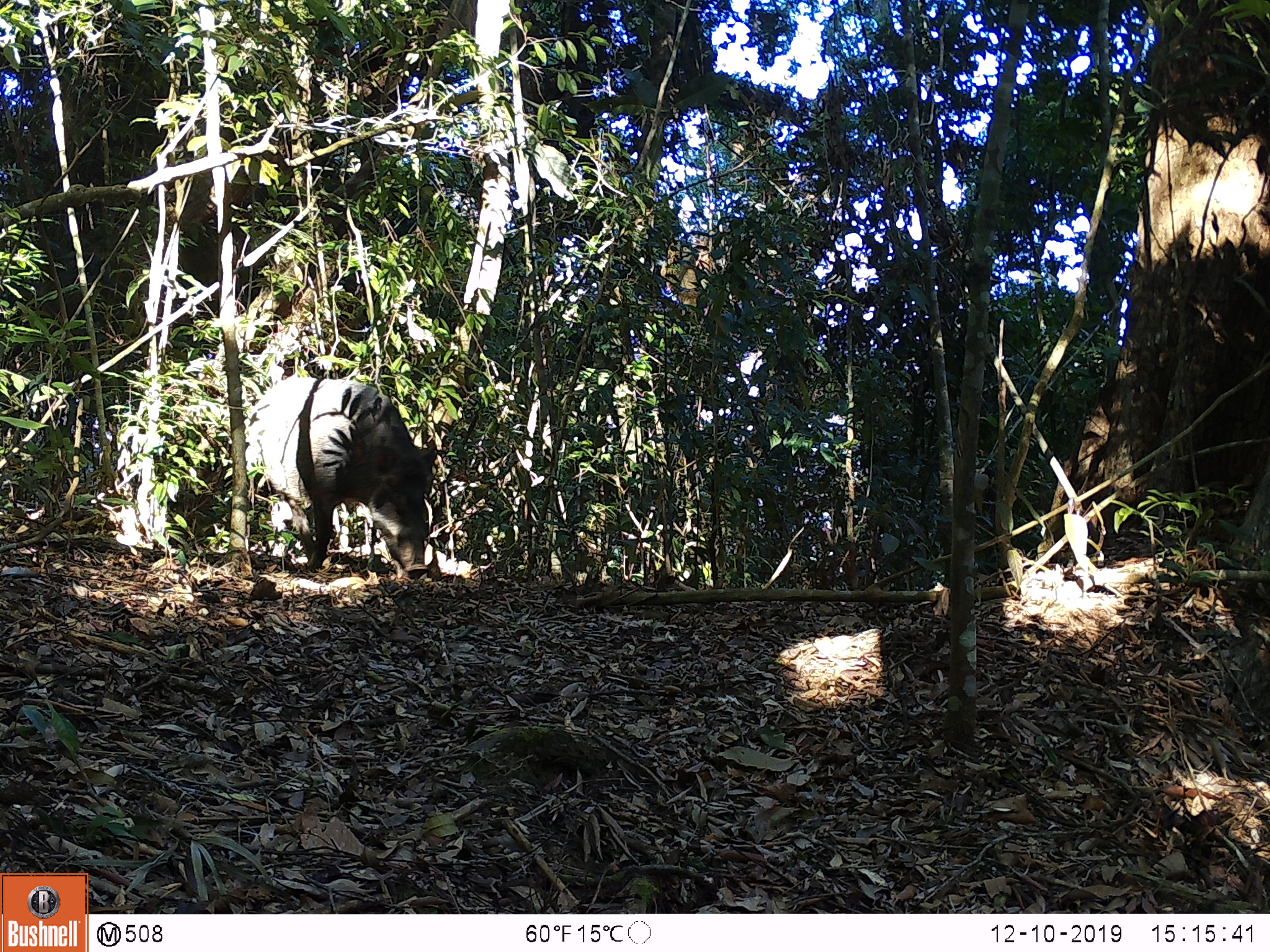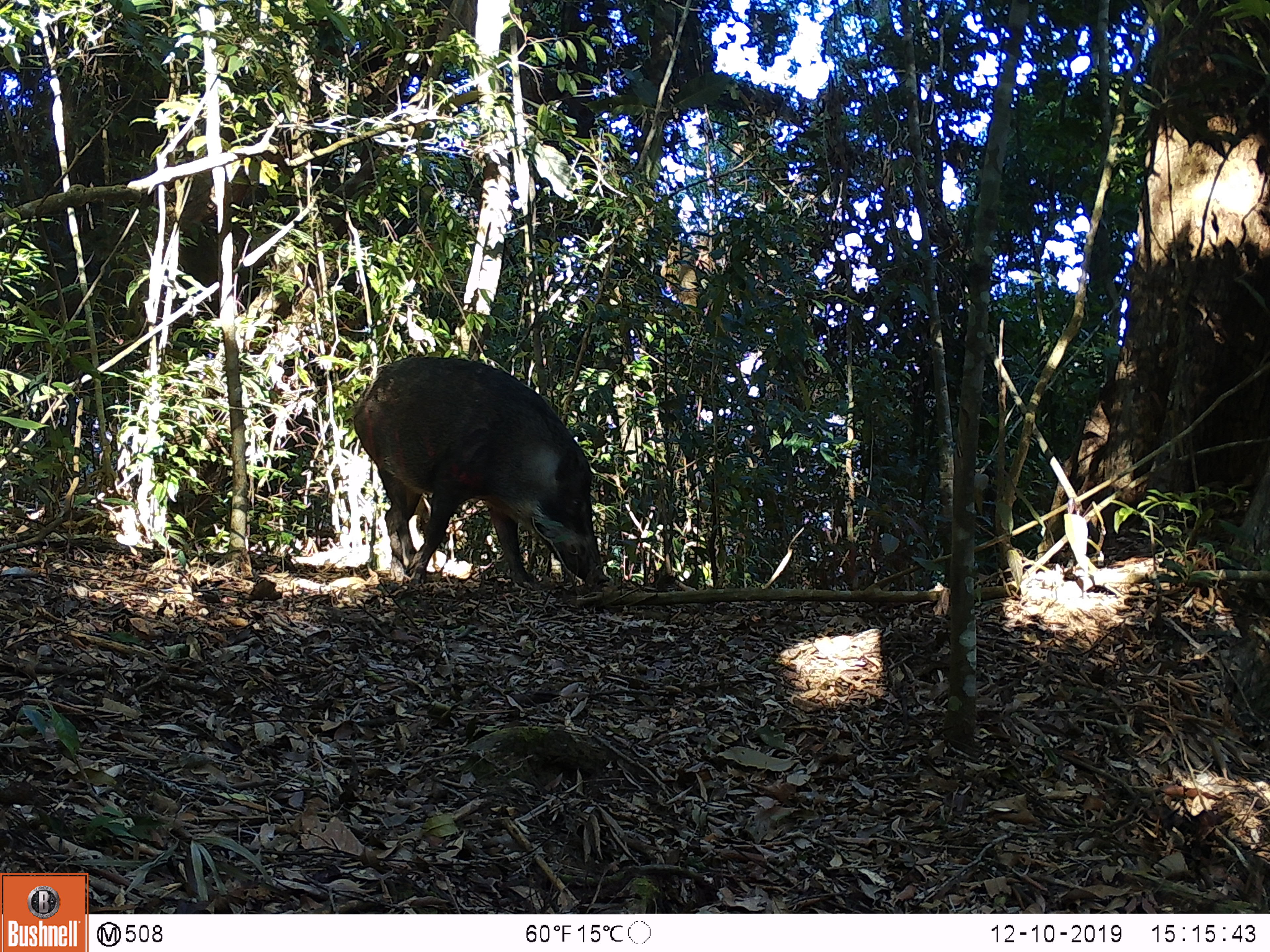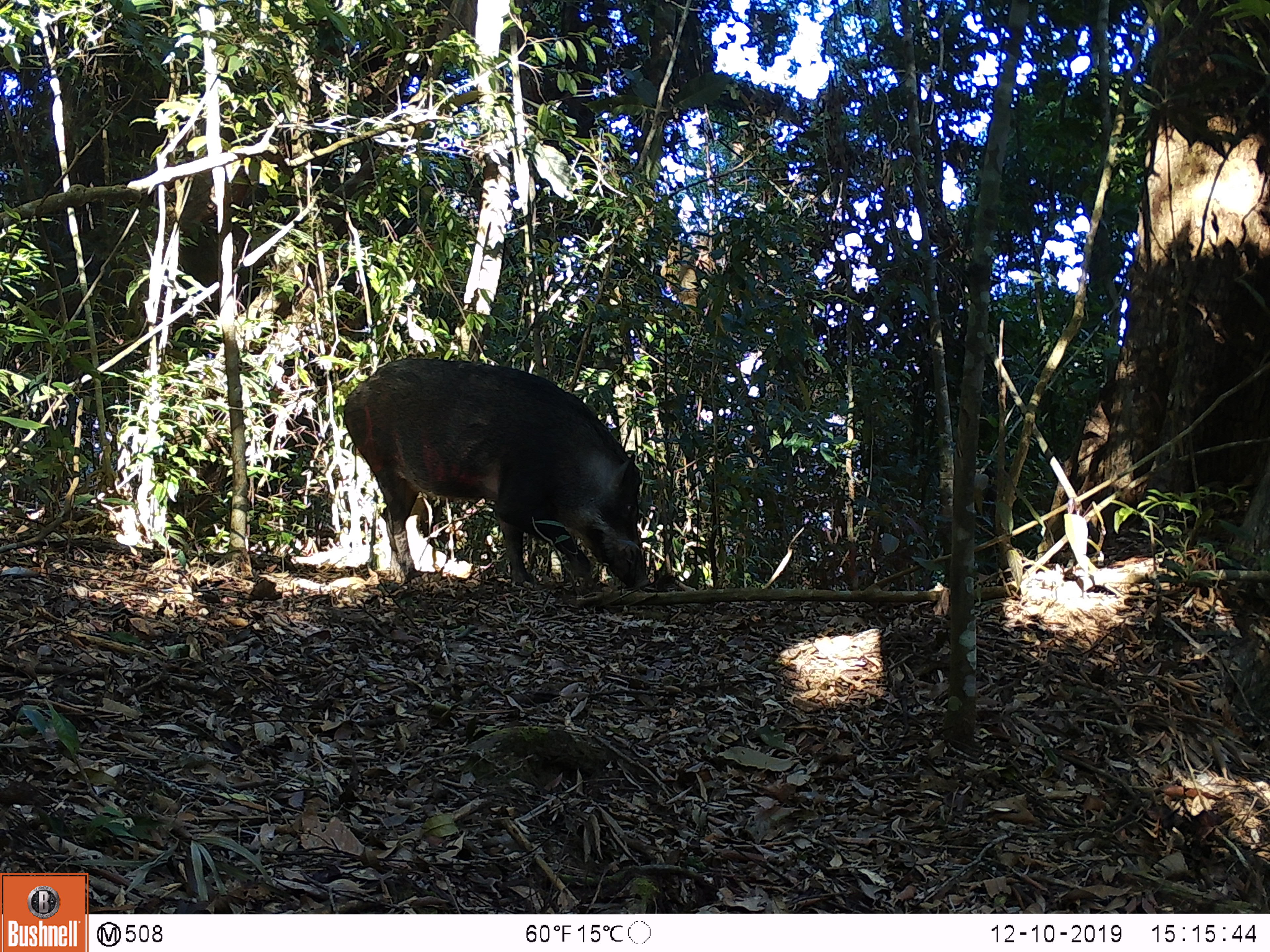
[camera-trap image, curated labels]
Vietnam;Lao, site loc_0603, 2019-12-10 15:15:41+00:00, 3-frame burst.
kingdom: Animalia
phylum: Chordata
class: Mammalia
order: Artiodactyla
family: Suidae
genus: Sus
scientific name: Sus scrofa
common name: eurasian wild pig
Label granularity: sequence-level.